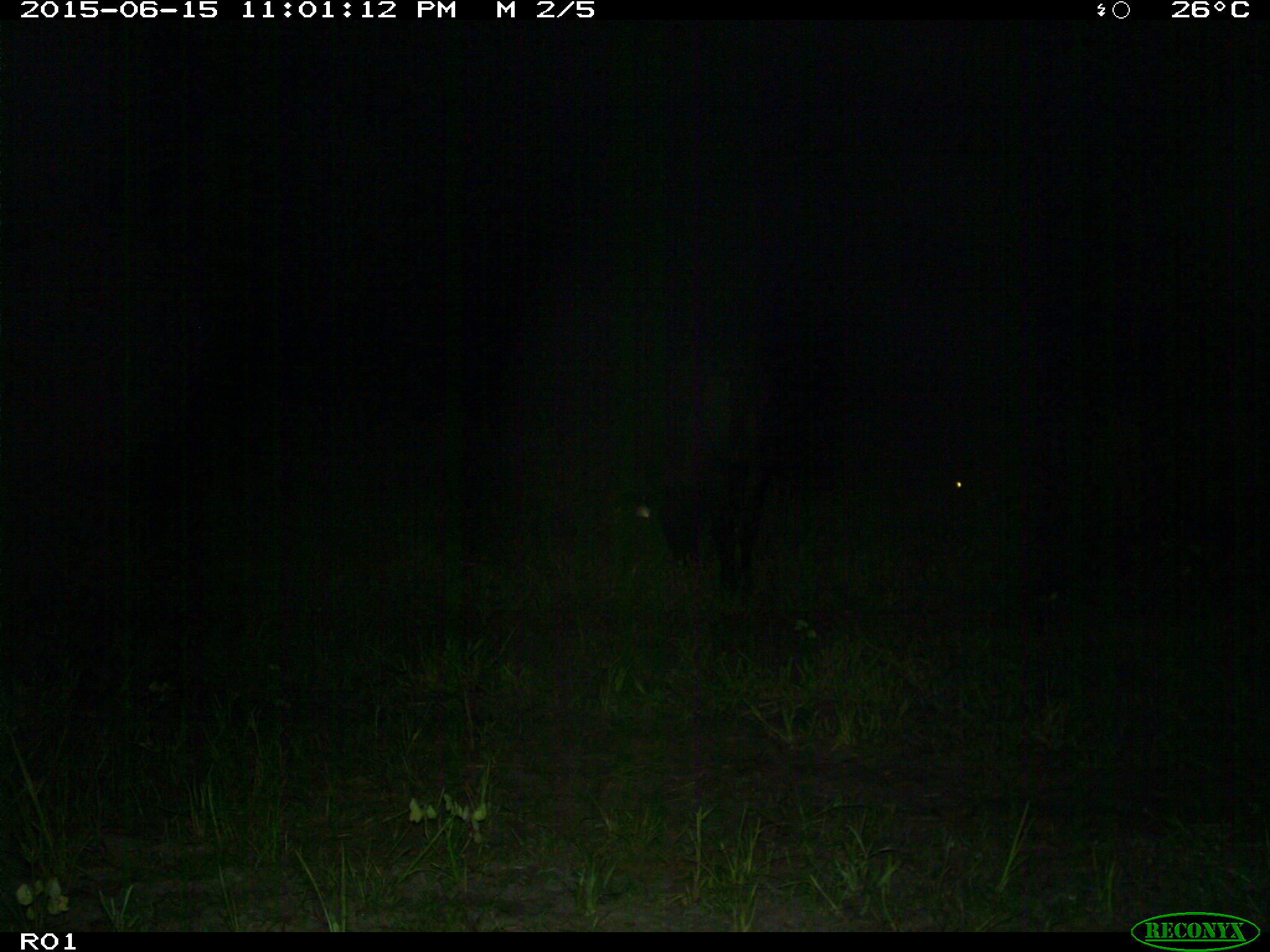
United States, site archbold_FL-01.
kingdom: Animalia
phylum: Chordata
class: Mammalia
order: Artiodactyla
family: Bovidae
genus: Bos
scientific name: Bos taurus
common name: domestic cow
Bos taurus (domestic cow).